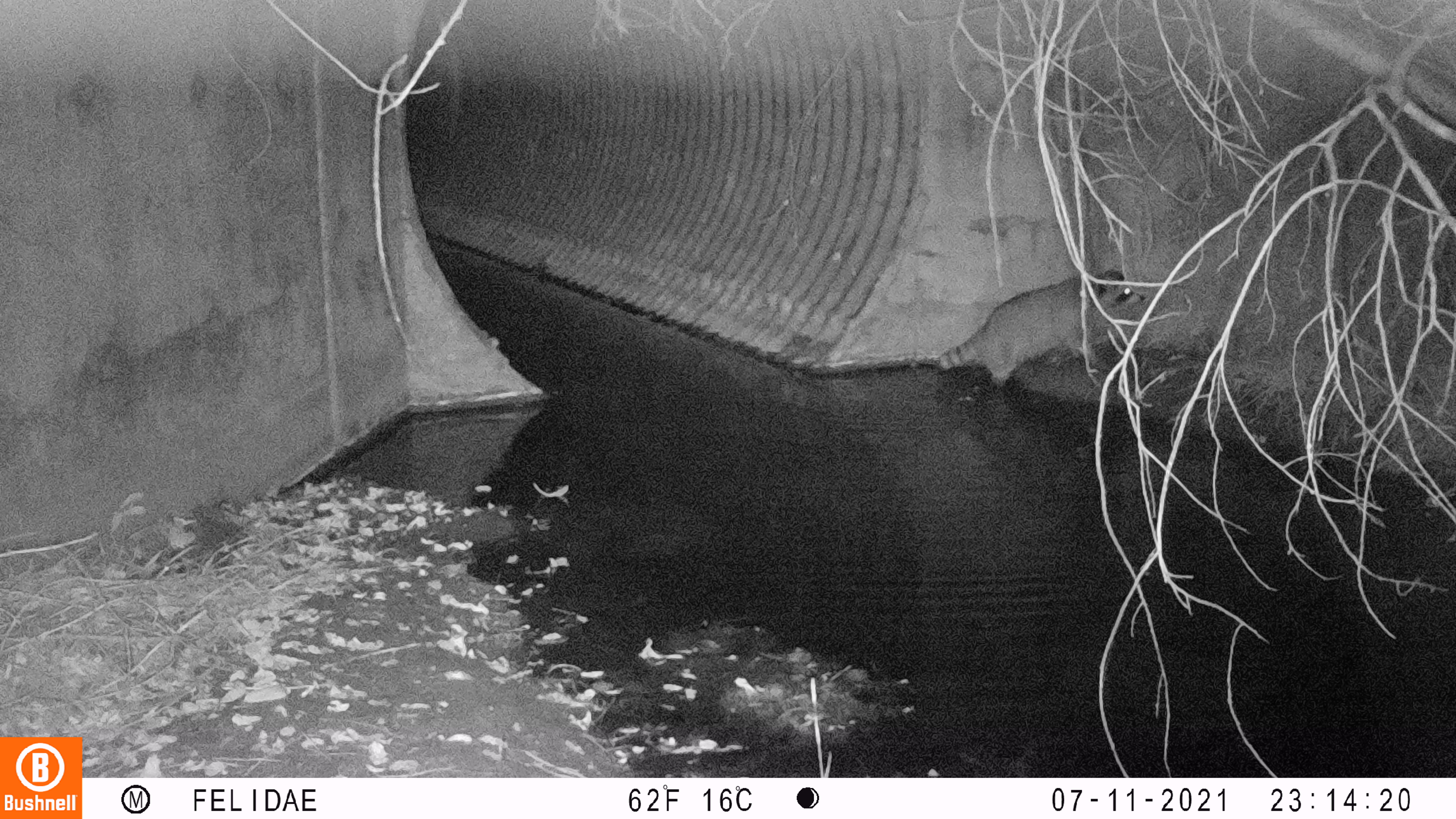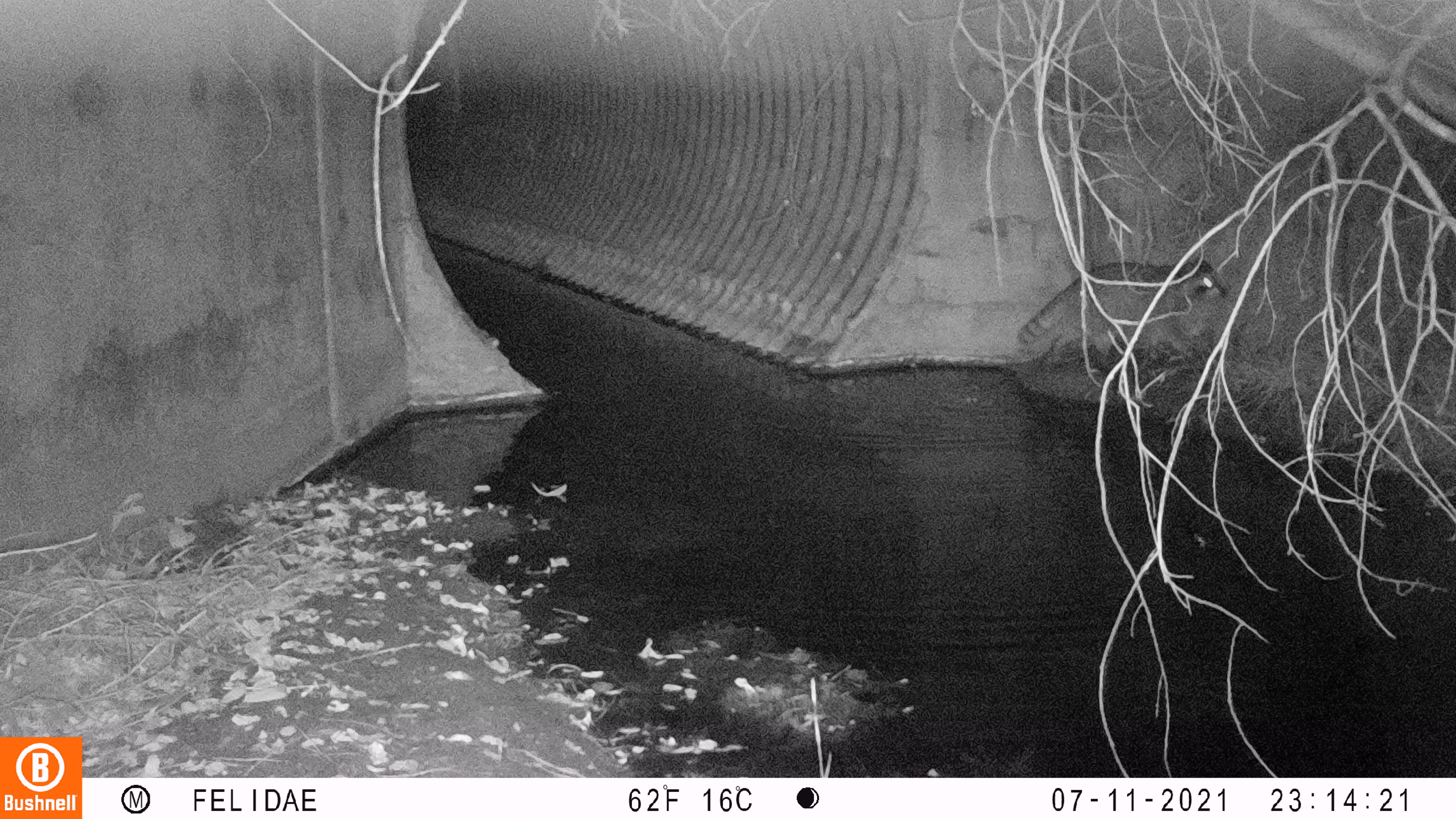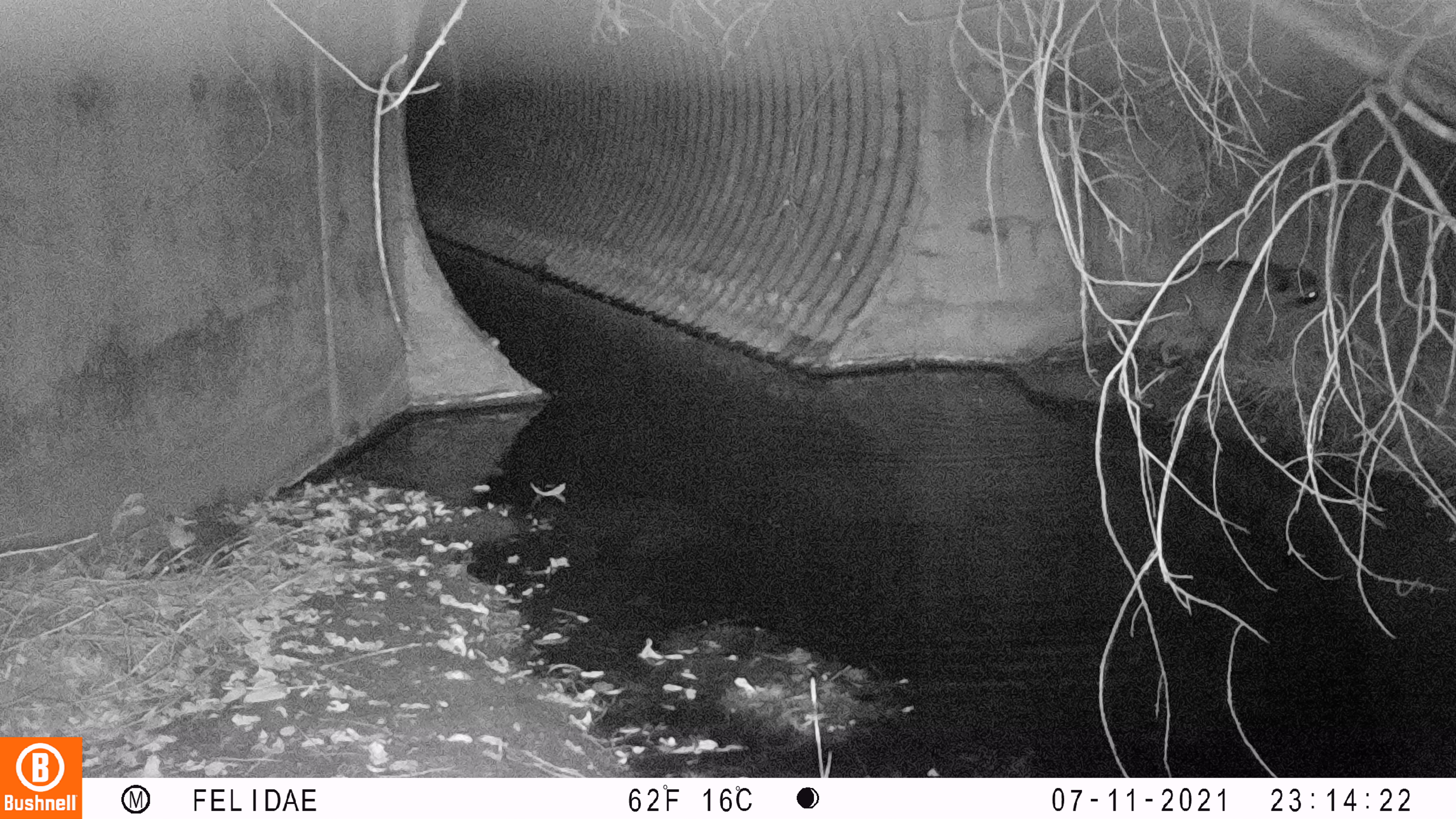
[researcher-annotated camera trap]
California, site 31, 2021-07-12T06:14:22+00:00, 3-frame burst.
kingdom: Animalia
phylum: Chordata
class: Mammalia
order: Carnivora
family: Procyonidae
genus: Procyon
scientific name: Procyon lotor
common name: raccoon